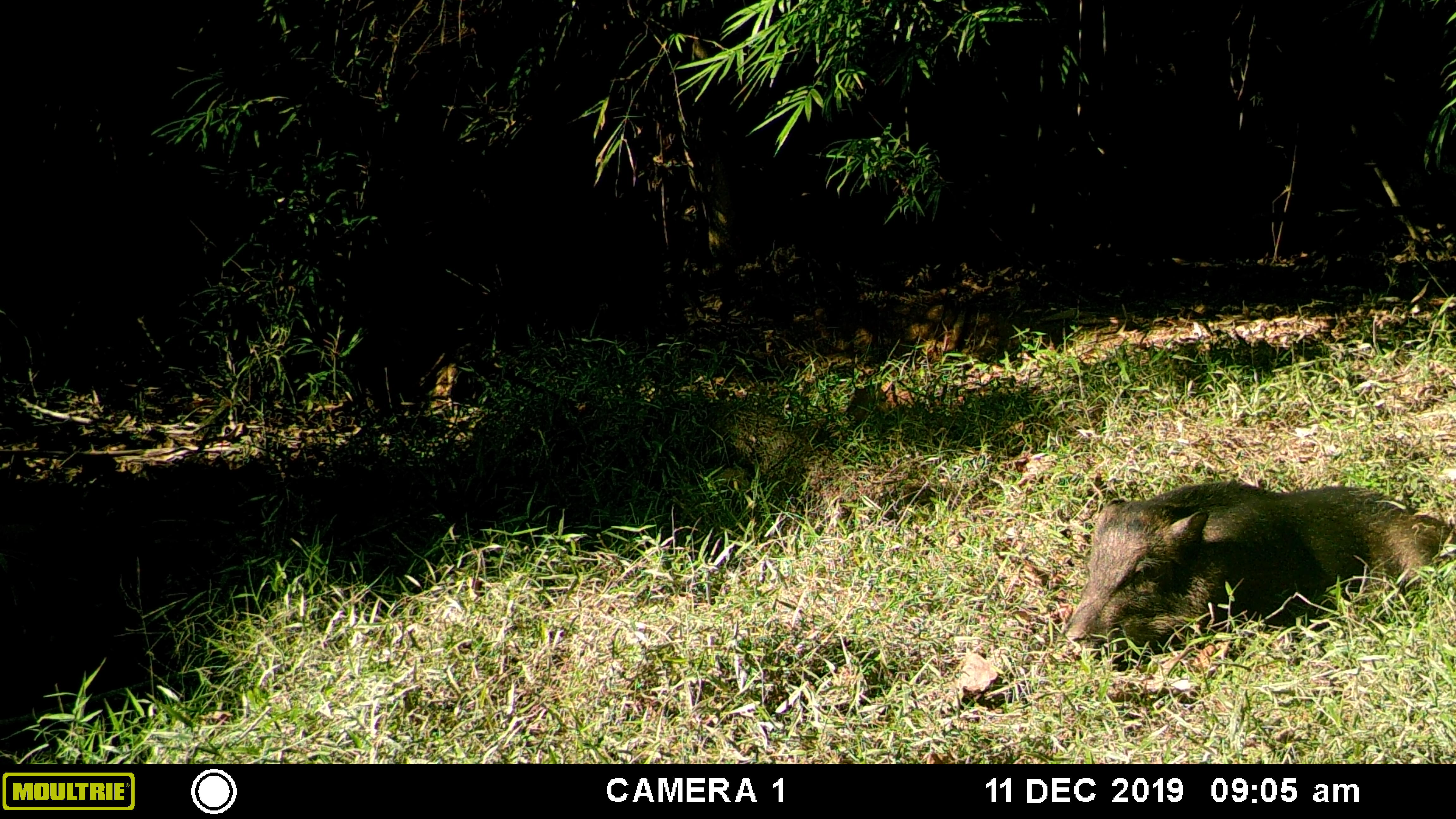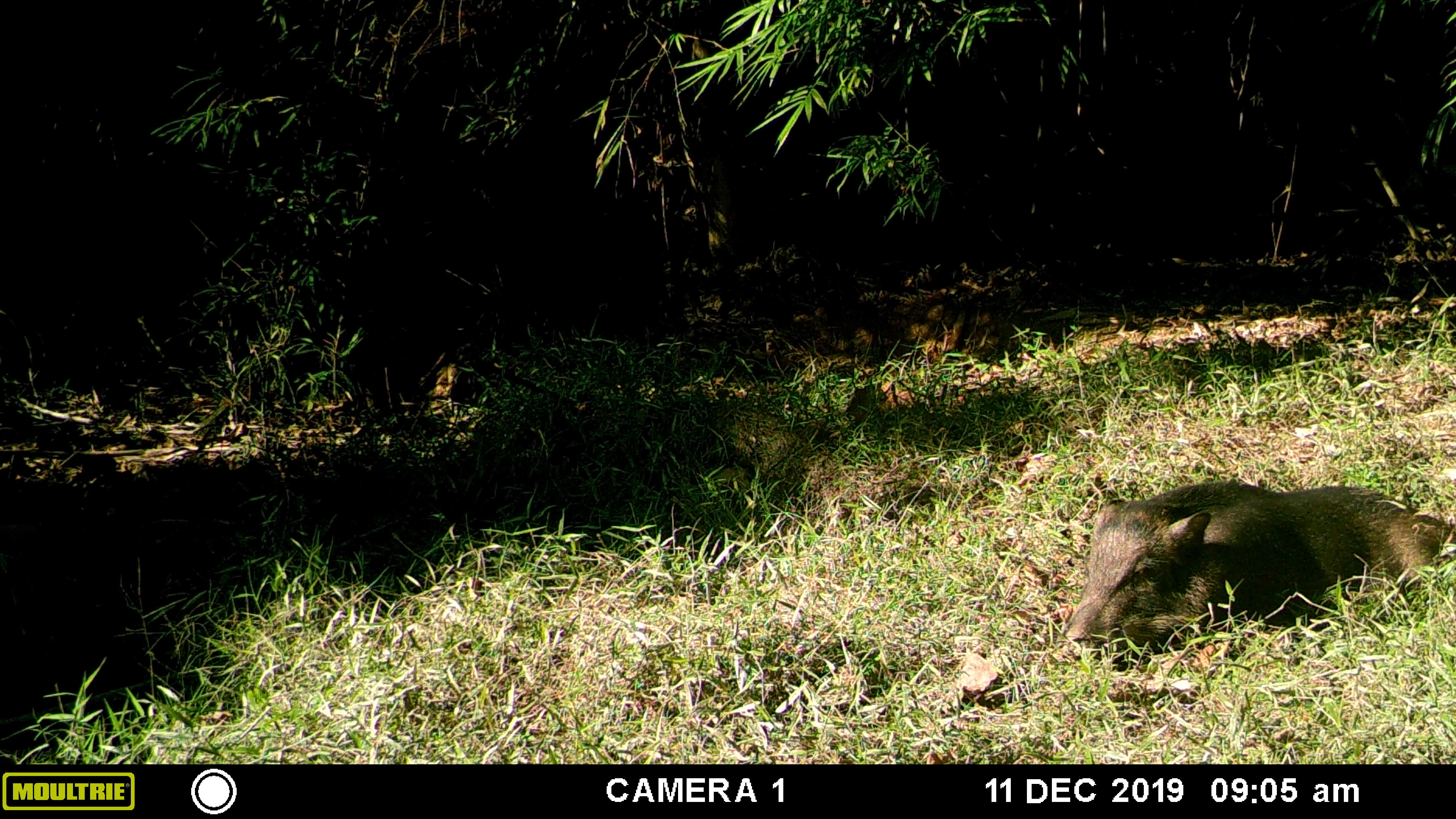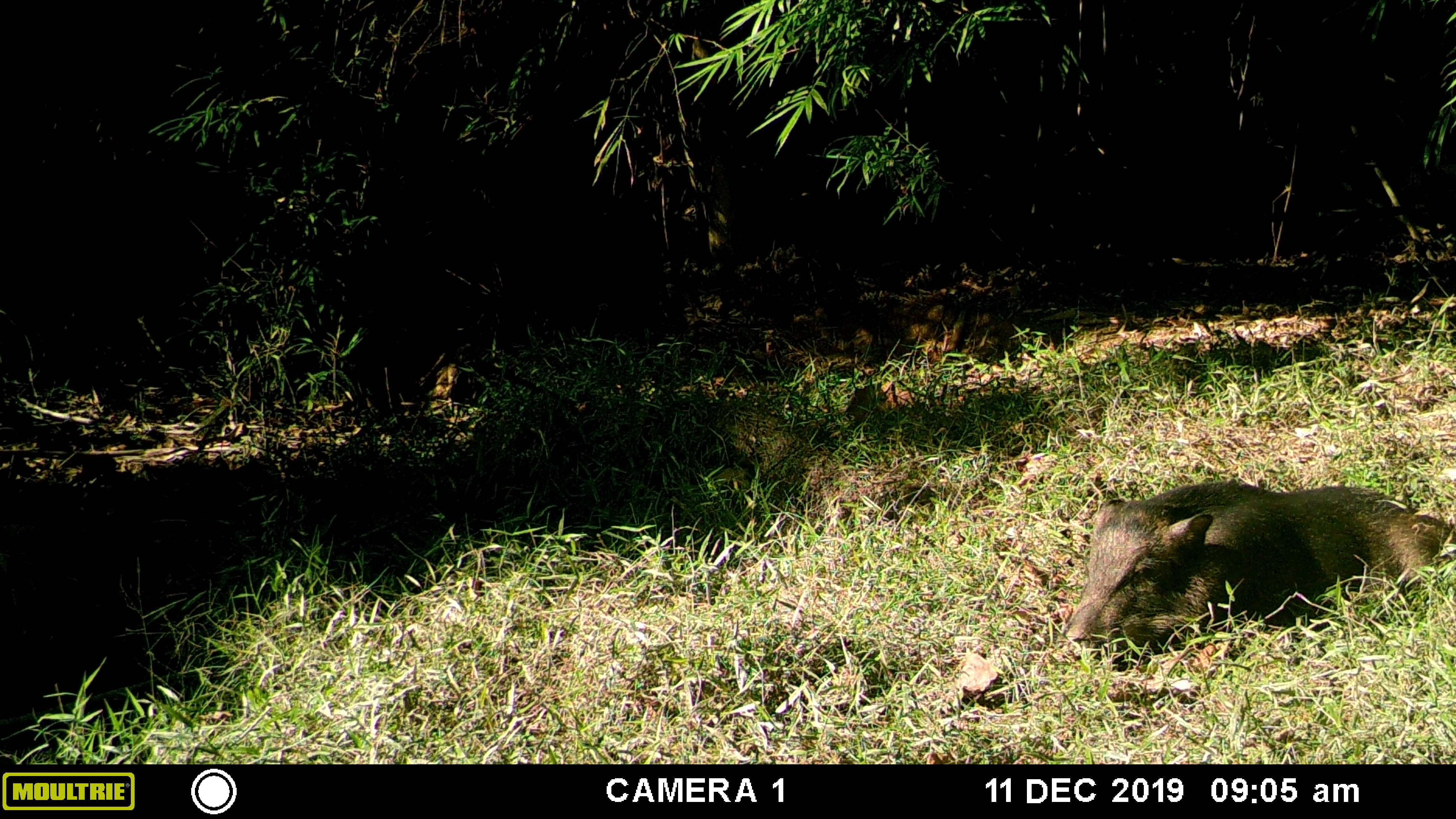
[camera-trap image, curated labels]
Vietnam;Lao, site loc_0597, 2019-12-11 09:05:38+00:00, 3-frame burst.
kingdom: Animalia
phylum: Chordata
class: Mammalia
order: Artiodactyla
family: Suidae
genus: Sus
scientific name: Sus scrofa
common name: eurasian wild pig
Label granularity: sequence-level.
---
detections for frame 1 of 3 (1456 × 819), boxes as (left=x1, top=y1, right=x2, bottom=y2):
eurasian wild pig: (left=1054, top=479, right=1456, bottom=659)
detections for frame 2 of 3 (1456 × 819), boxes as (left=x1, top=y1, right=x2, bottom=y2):
eurasian wild pig: (left=1054, top=479, right=1456, bottom=659)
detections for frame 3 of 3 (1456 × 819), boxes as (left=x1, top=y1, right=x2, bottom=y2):
eurasian wild pig: (left=1054, top=479, right=1456, bottom=659)